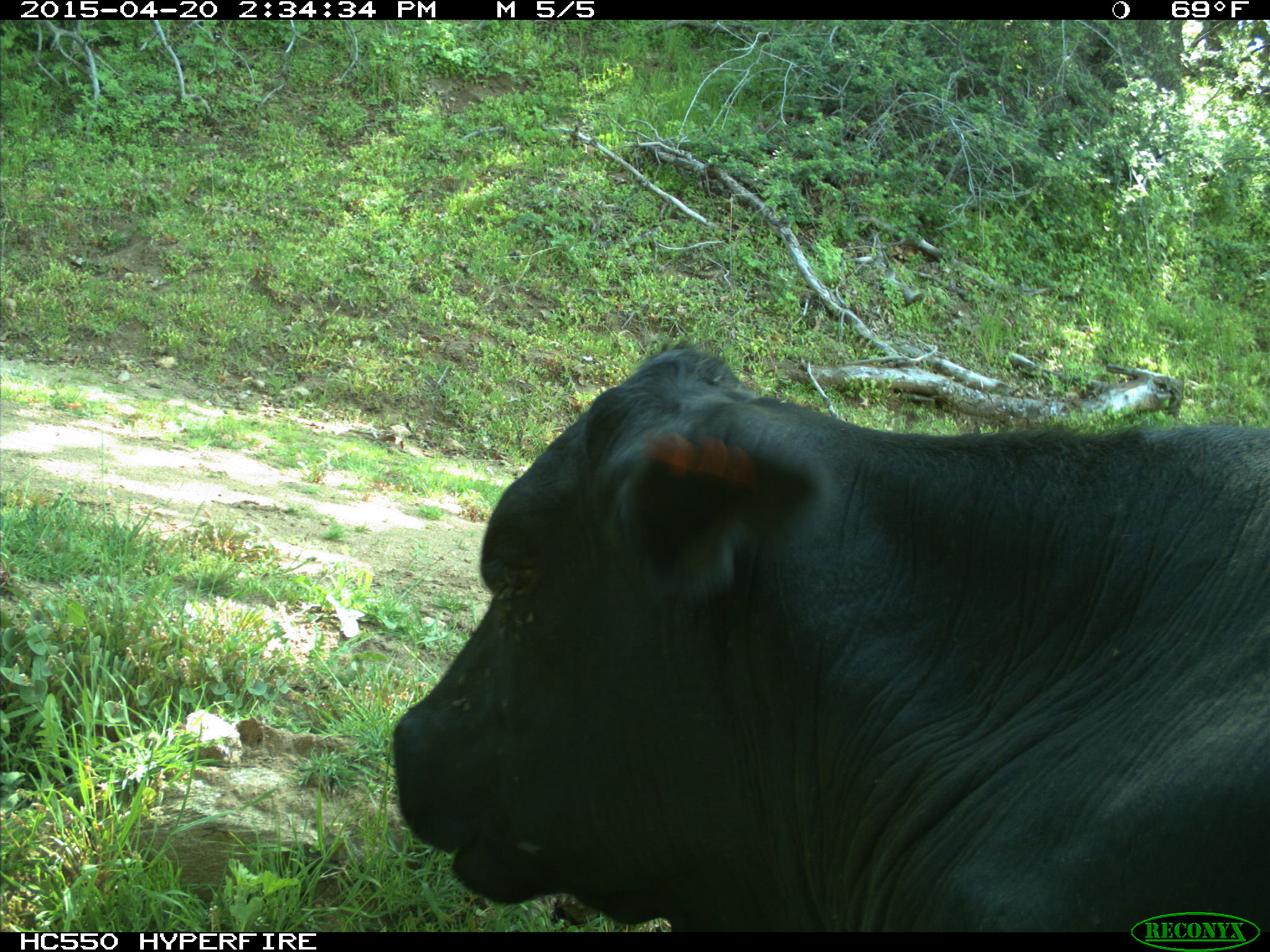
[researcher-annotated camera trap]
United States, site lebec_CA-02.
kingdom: Animalia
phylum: Chordata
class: Mammalia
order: Artiodactyla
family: Bovidae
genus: Bos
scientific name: Bos taurus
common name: domestic cow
Bos taurus (domestic cow).